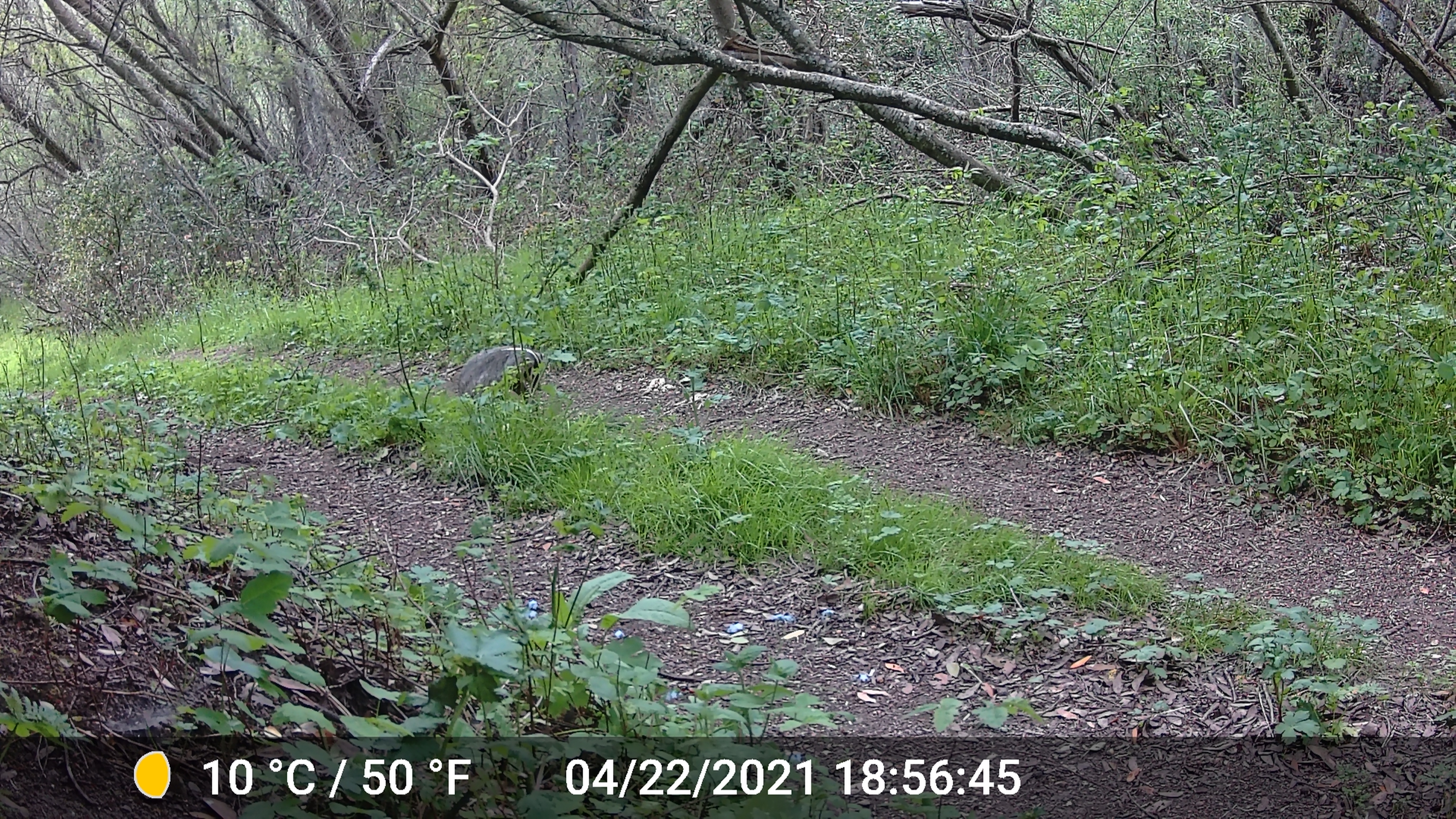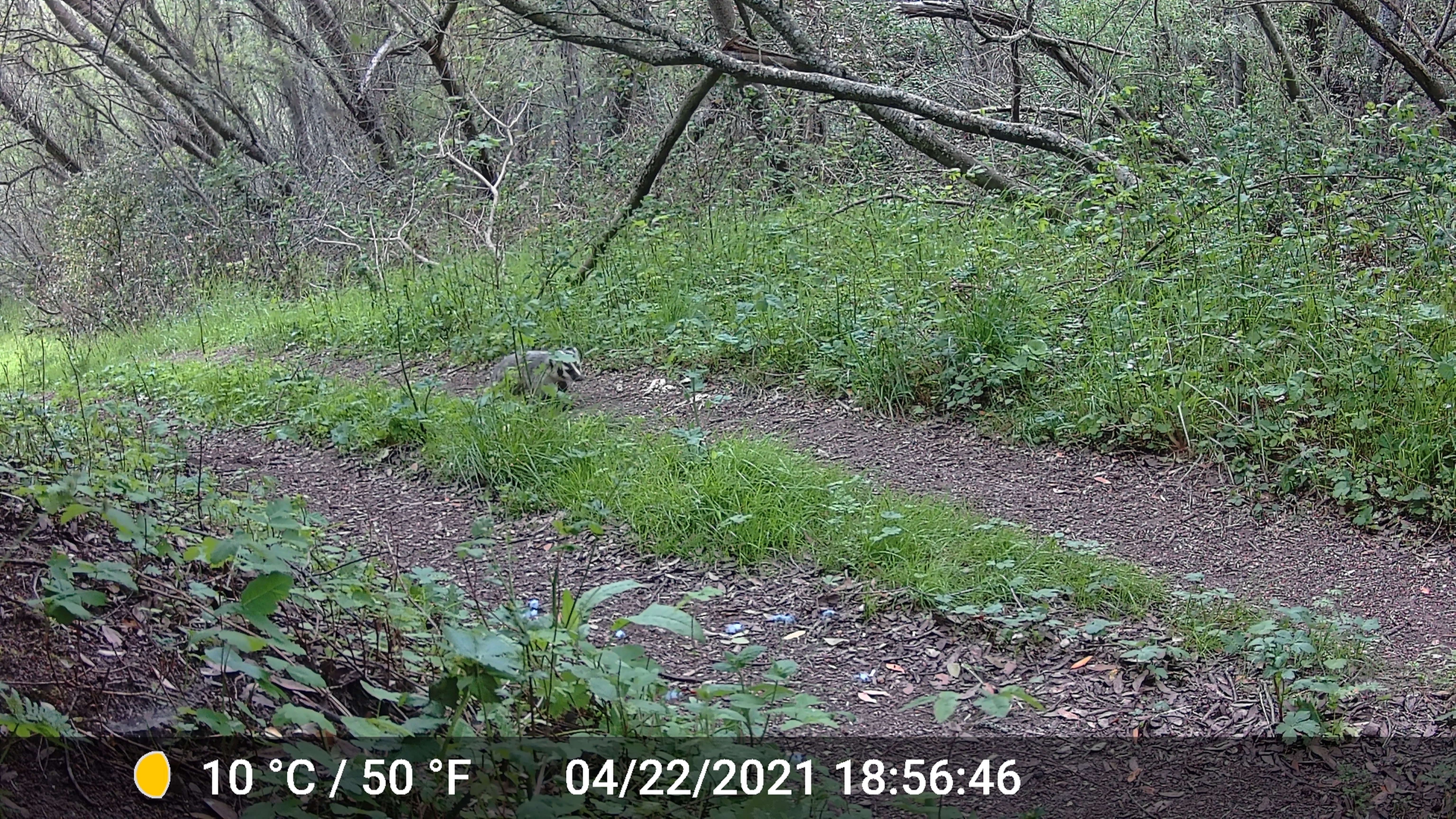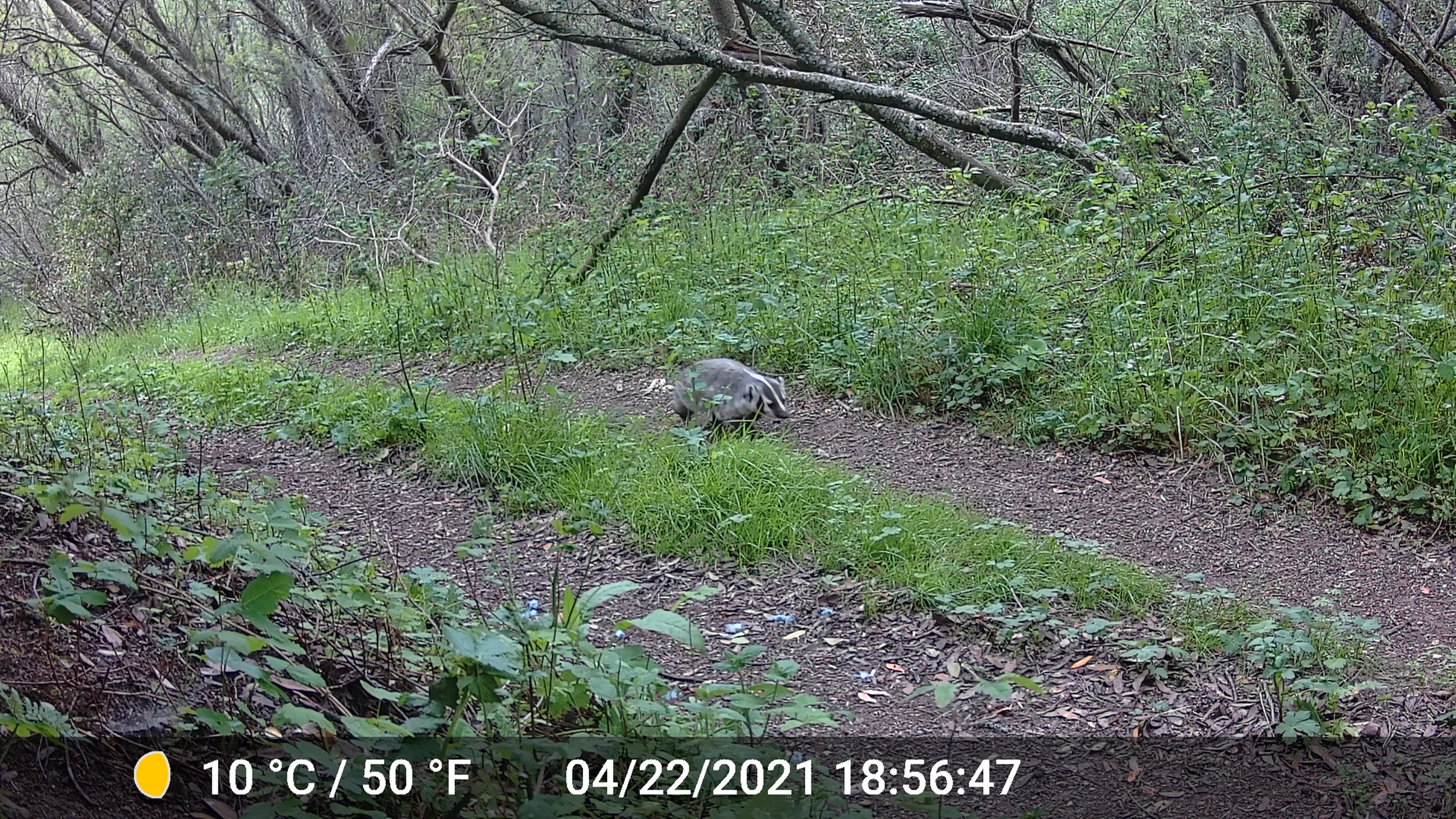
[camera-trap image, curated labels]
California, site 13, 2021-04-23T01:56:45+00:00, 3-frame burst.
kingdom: Animalia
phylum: Chordata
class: Mammalia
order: Carnivora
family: Mustelidae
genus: Taxidea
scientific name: Taxidea taxus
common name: american badger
American badger (Taxidea taxus).